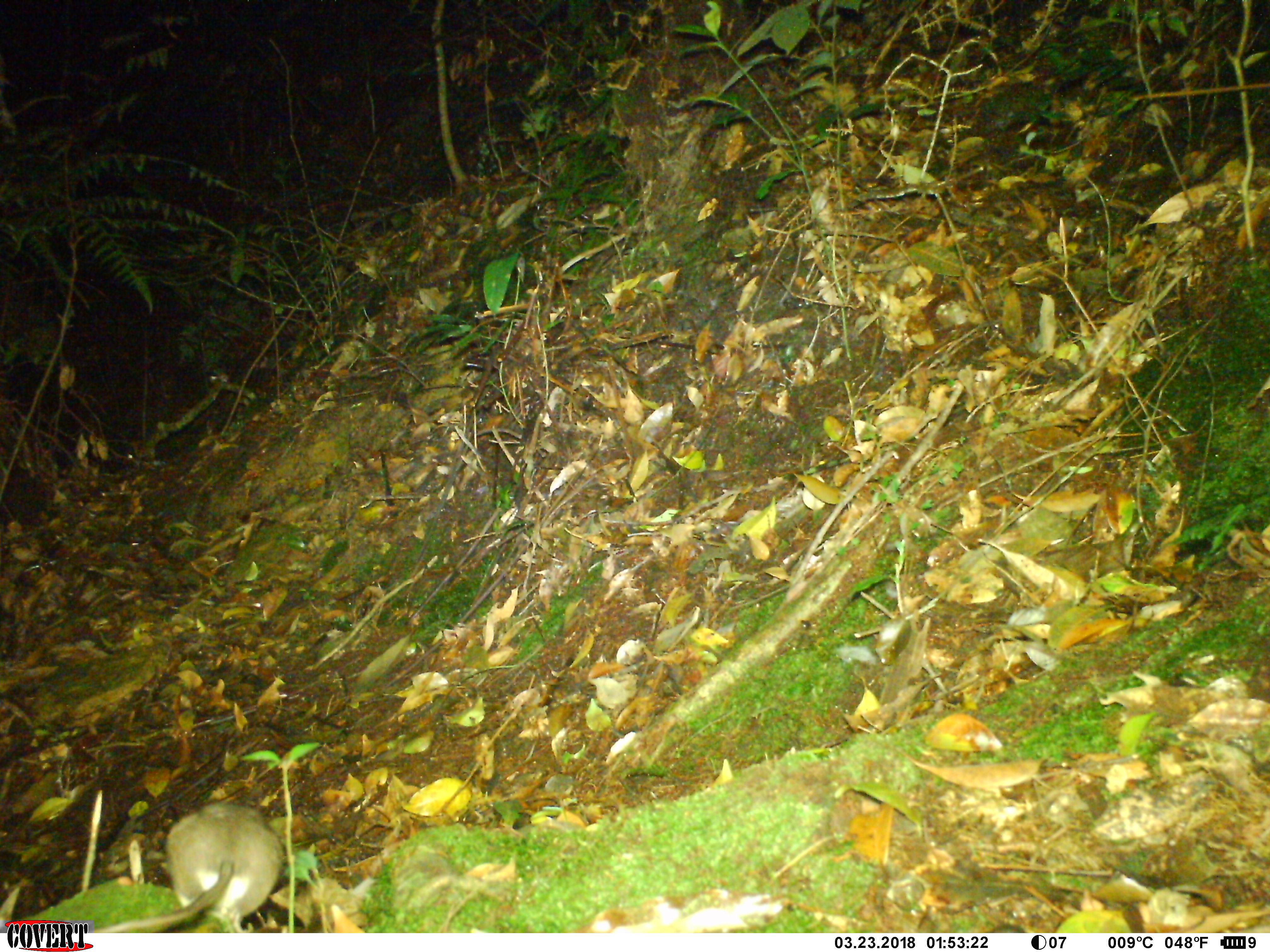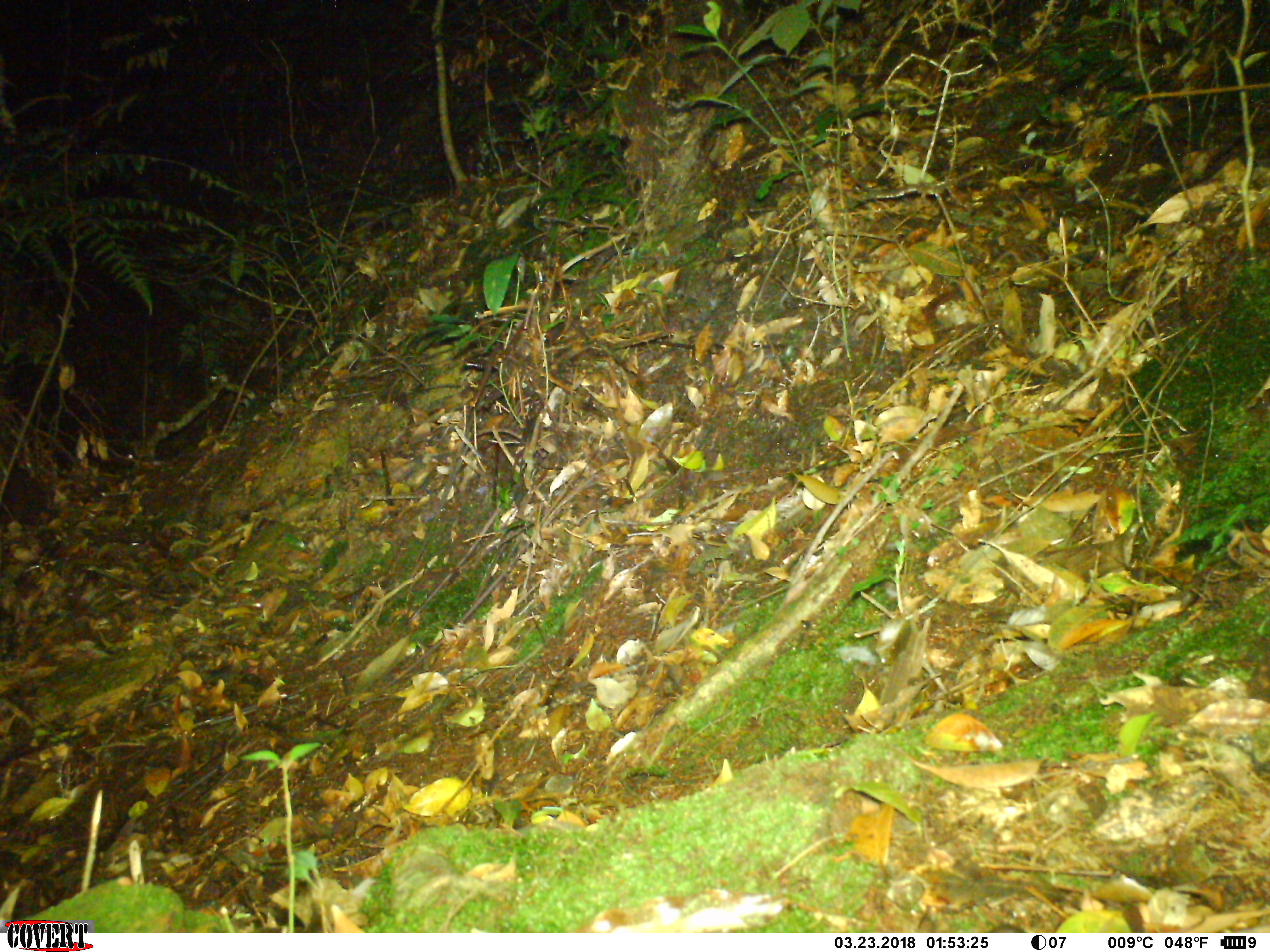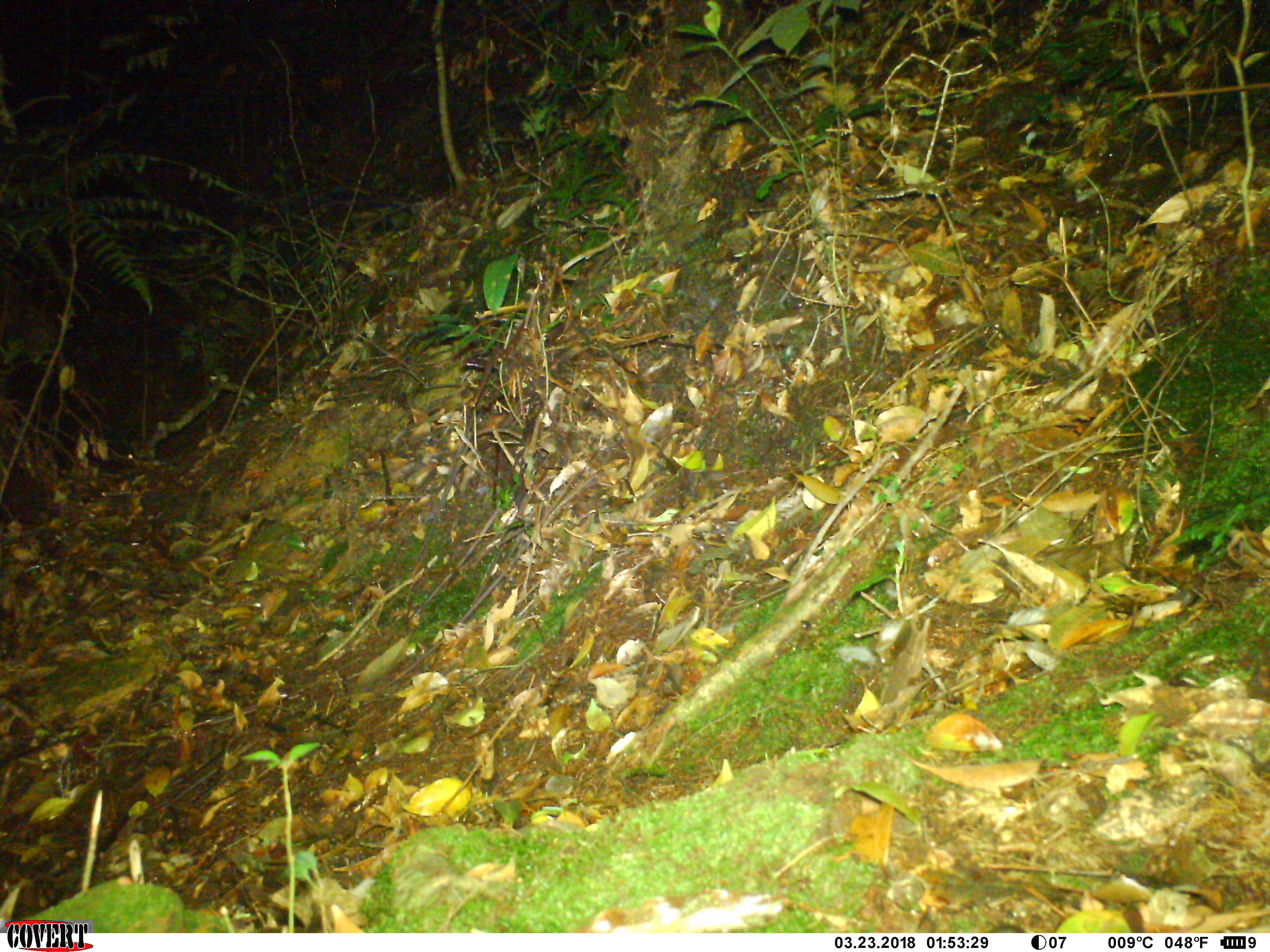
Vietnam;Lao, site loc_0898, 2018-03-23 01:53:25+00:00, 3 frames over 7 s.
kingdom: Animalia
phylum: Chordata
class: Mammalia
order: Rodentia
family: Muridae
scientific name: Muridae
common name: old-world mice and rats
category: unidentified murid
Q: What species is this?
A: Unidentified murid (old-world mice and rats) (Muridae).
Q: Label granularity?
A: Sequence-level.